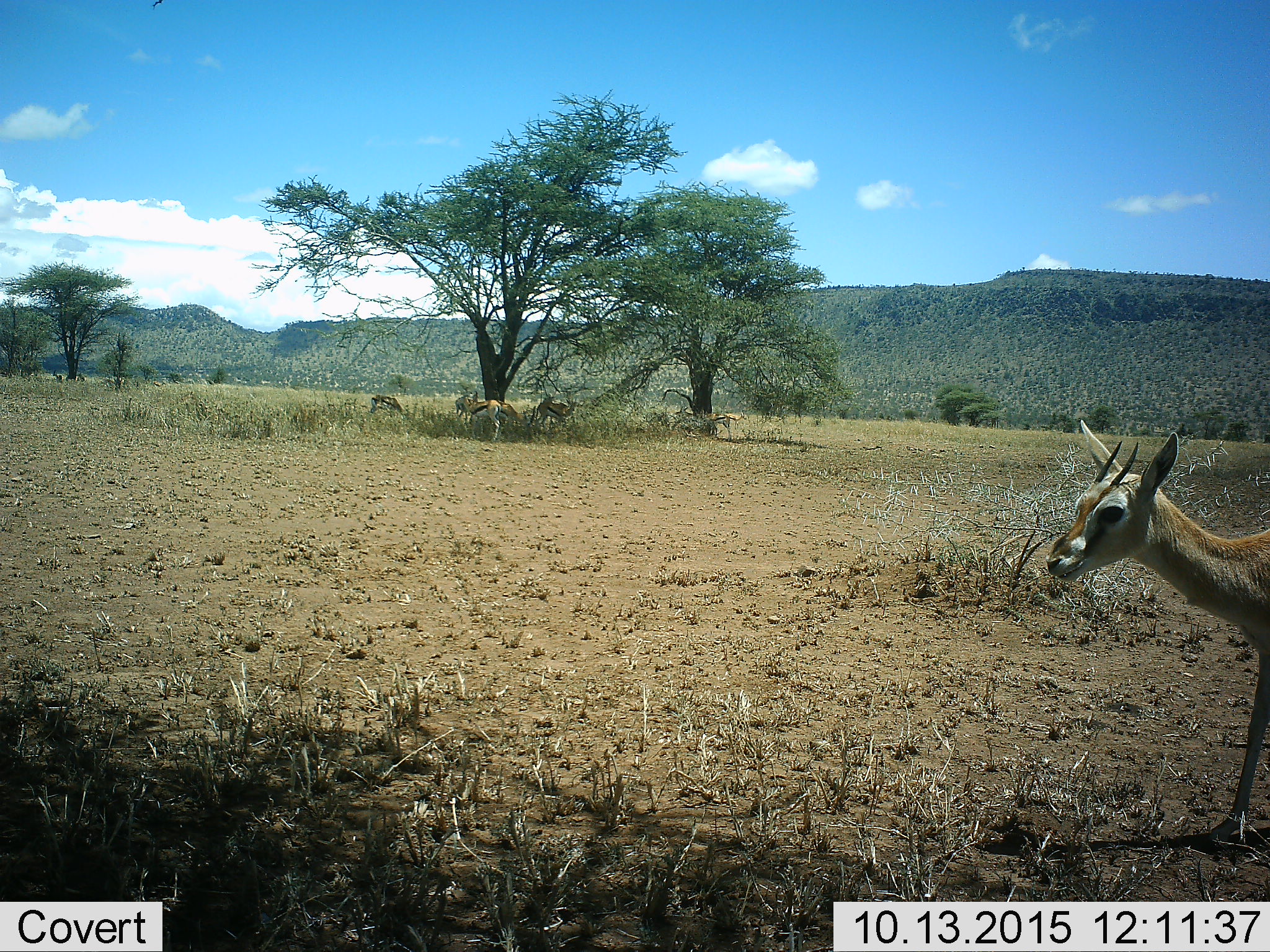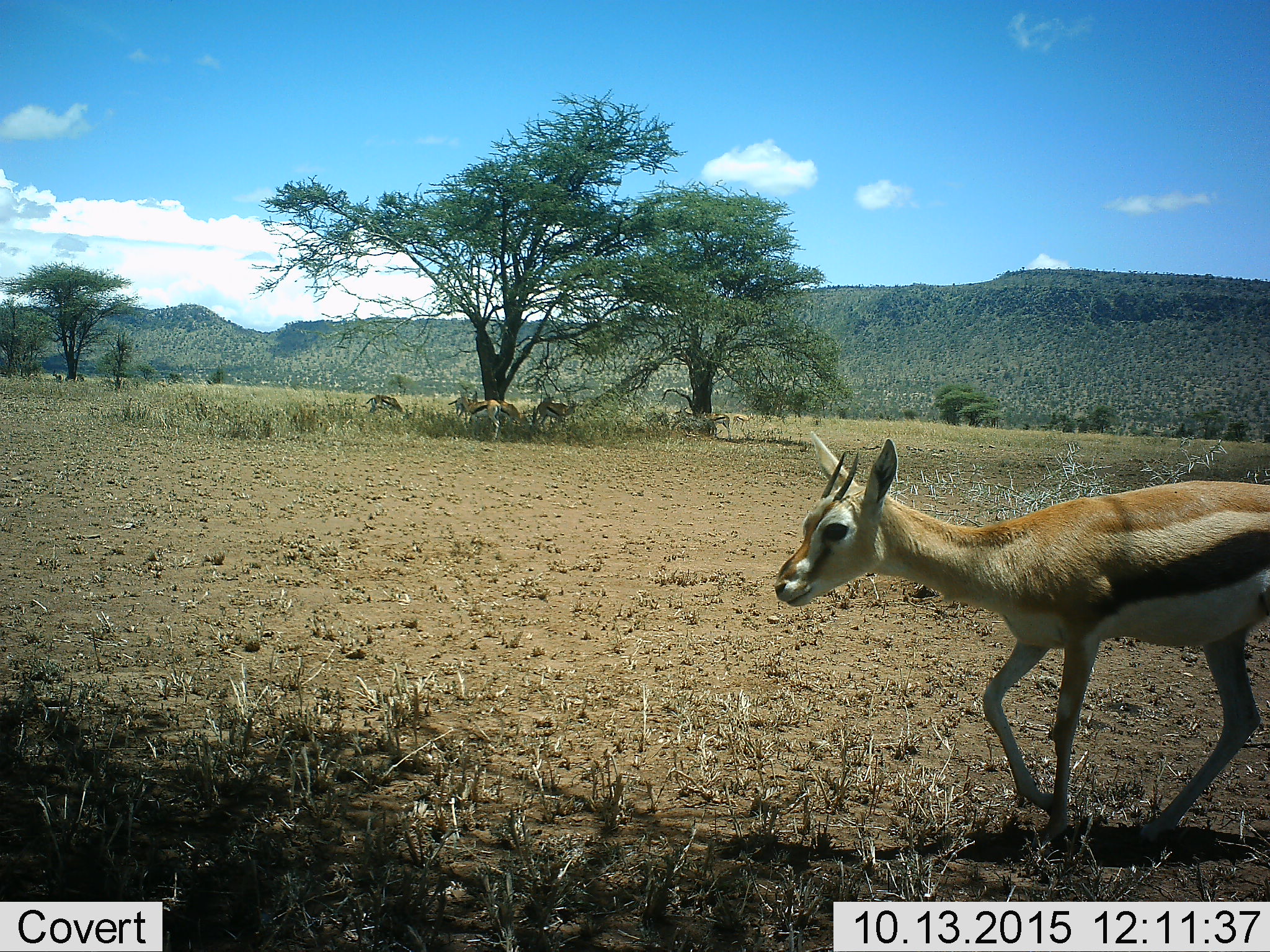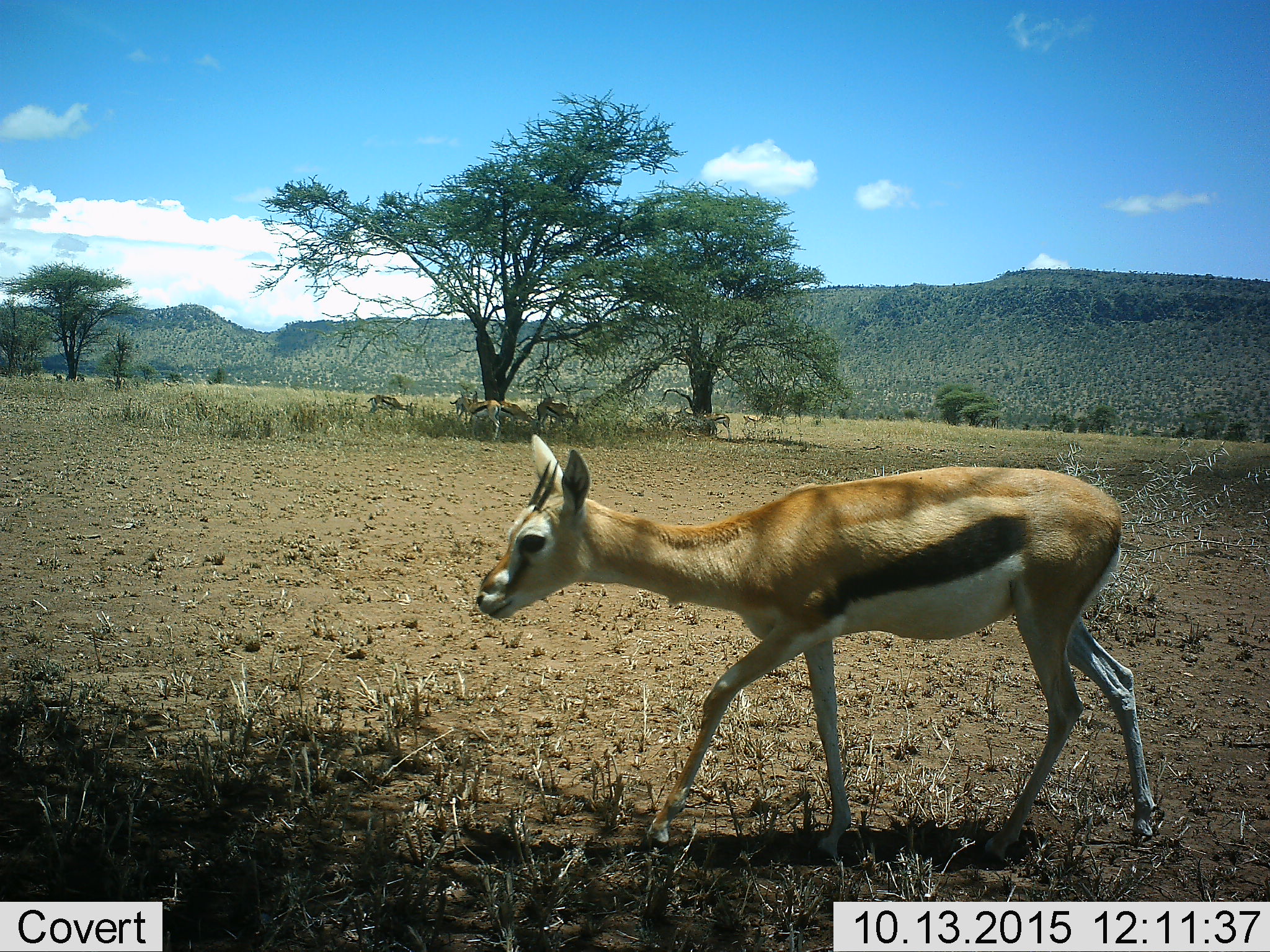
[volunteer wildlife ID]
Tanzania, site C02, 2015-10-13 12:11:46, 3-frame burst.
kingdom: Animalia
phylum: Chordata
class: Mammalia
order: Artiodactyla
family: Bovidae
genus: Eudorcas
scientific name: Eudorcas thomsonii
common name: thomson's gazelle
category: gazellethomsons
Gazellethomsons (thomson's gazelle) (Eudorcas thomsonii), count 6. Behavior (volunteer vote fractions): standing 47%, resting 11%, moving 68%, interacting 0%. Young present (vote fraction): 5%. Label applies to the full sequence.